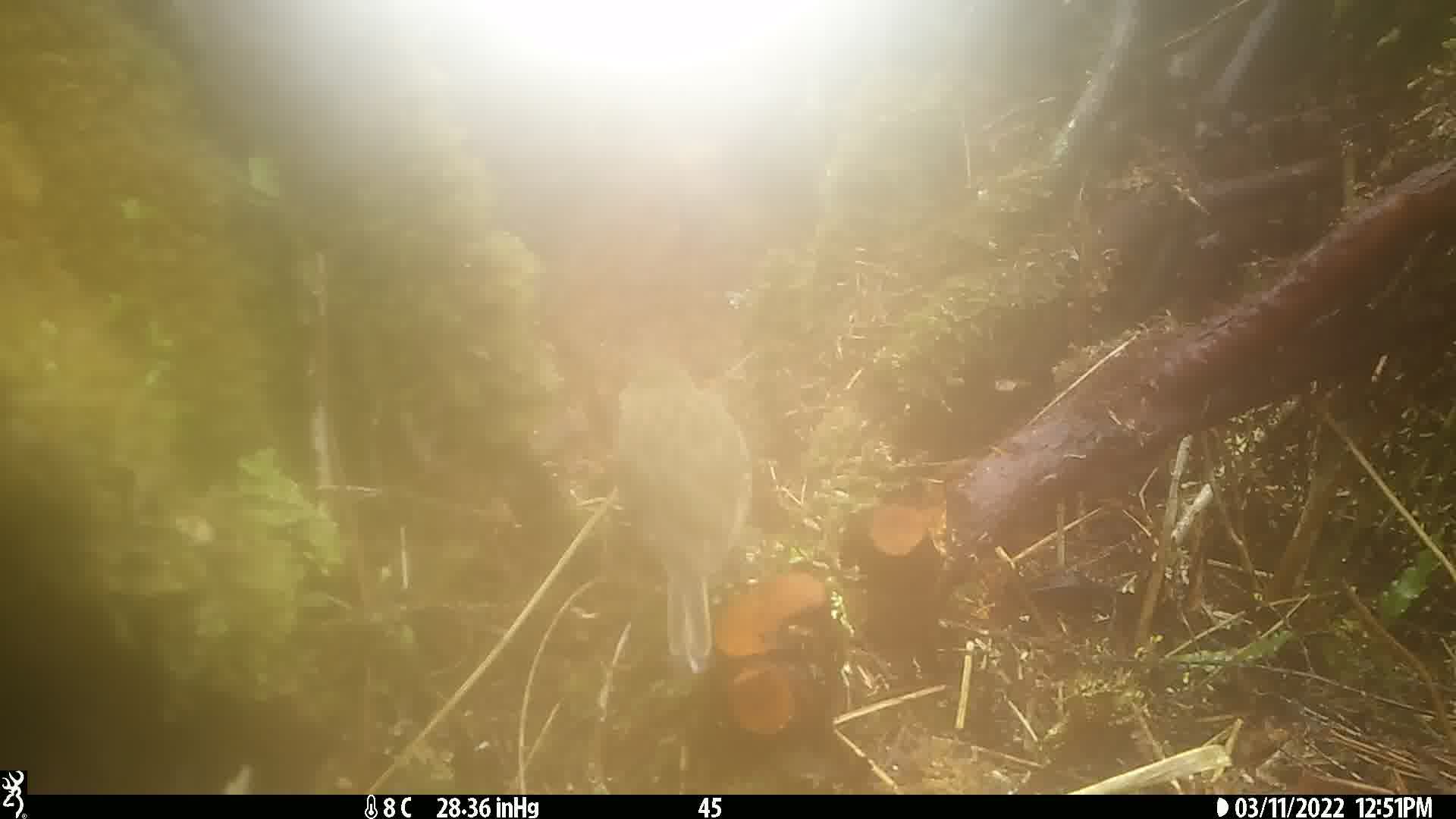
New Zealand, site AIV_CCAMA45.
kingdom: Animalia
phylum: Chordata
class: Aves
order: Passeriformes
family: Motacillidae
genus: Anthus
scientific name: Anthus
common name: pipit